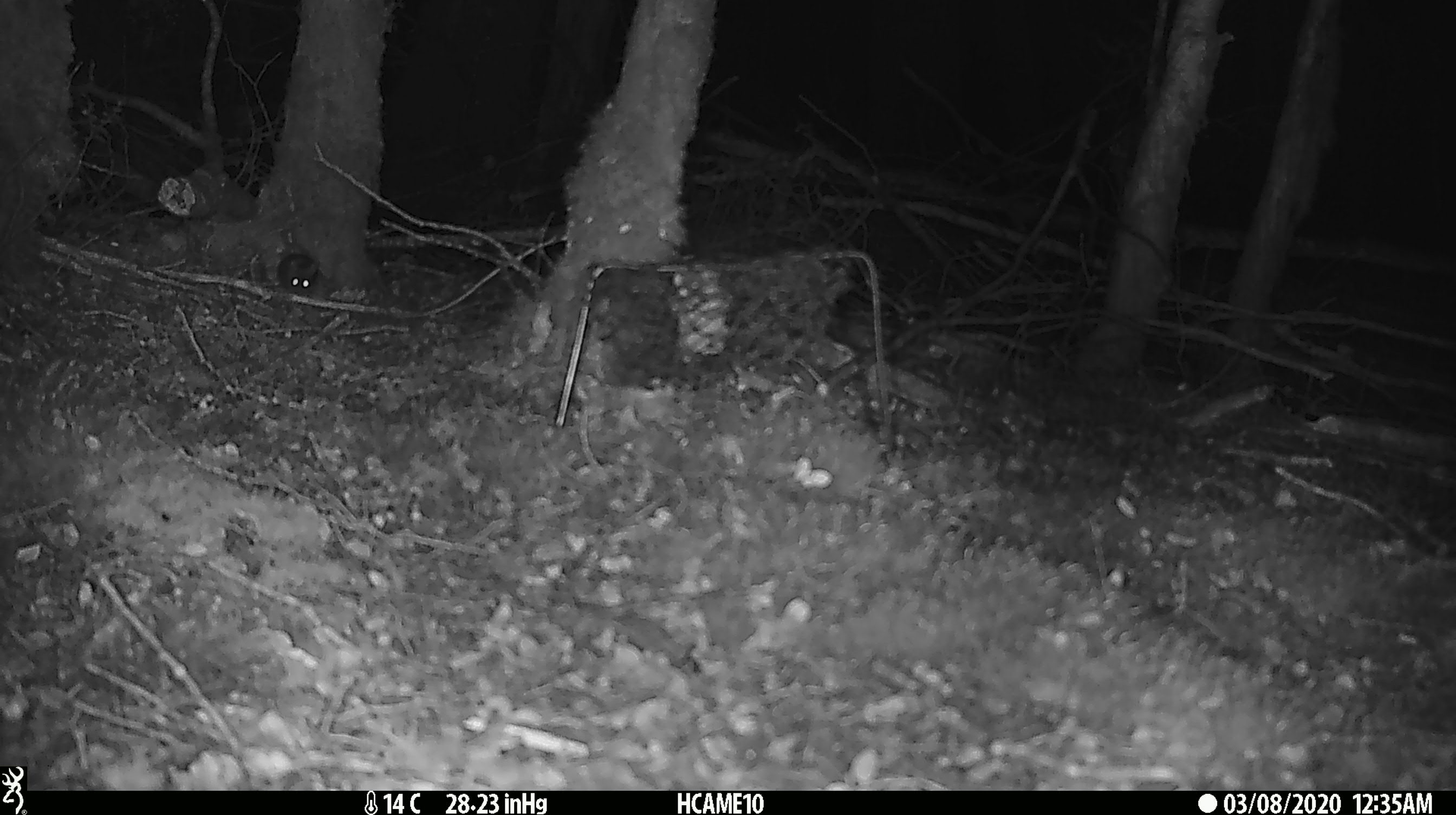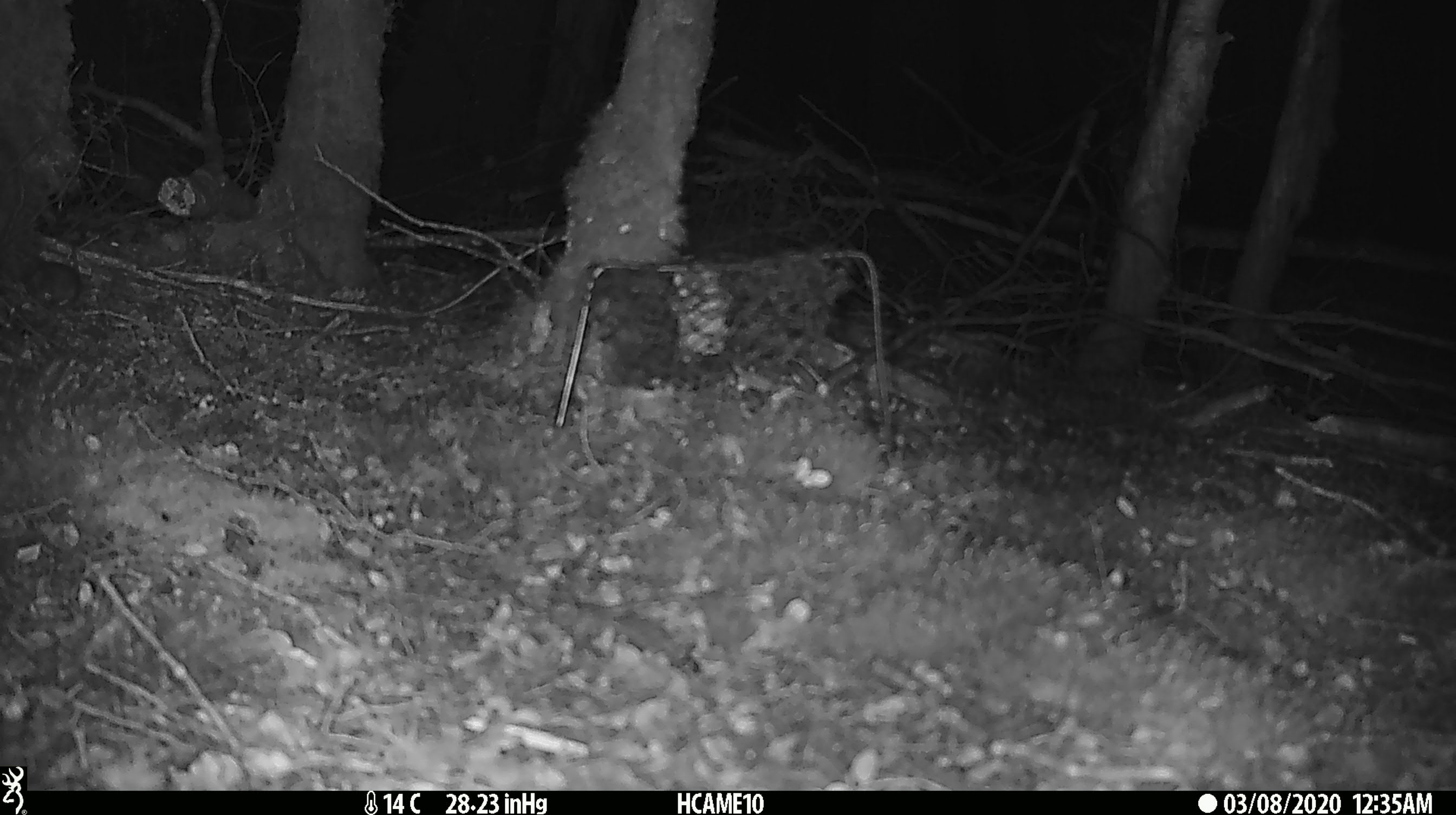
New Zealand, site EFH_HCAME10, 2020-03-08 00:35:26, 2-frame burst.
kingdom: Animalia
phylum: Chordata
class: Mammalia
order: Rodentia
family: Muridae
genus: Mus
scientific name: Mus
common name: mouse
Mouse (Mus).